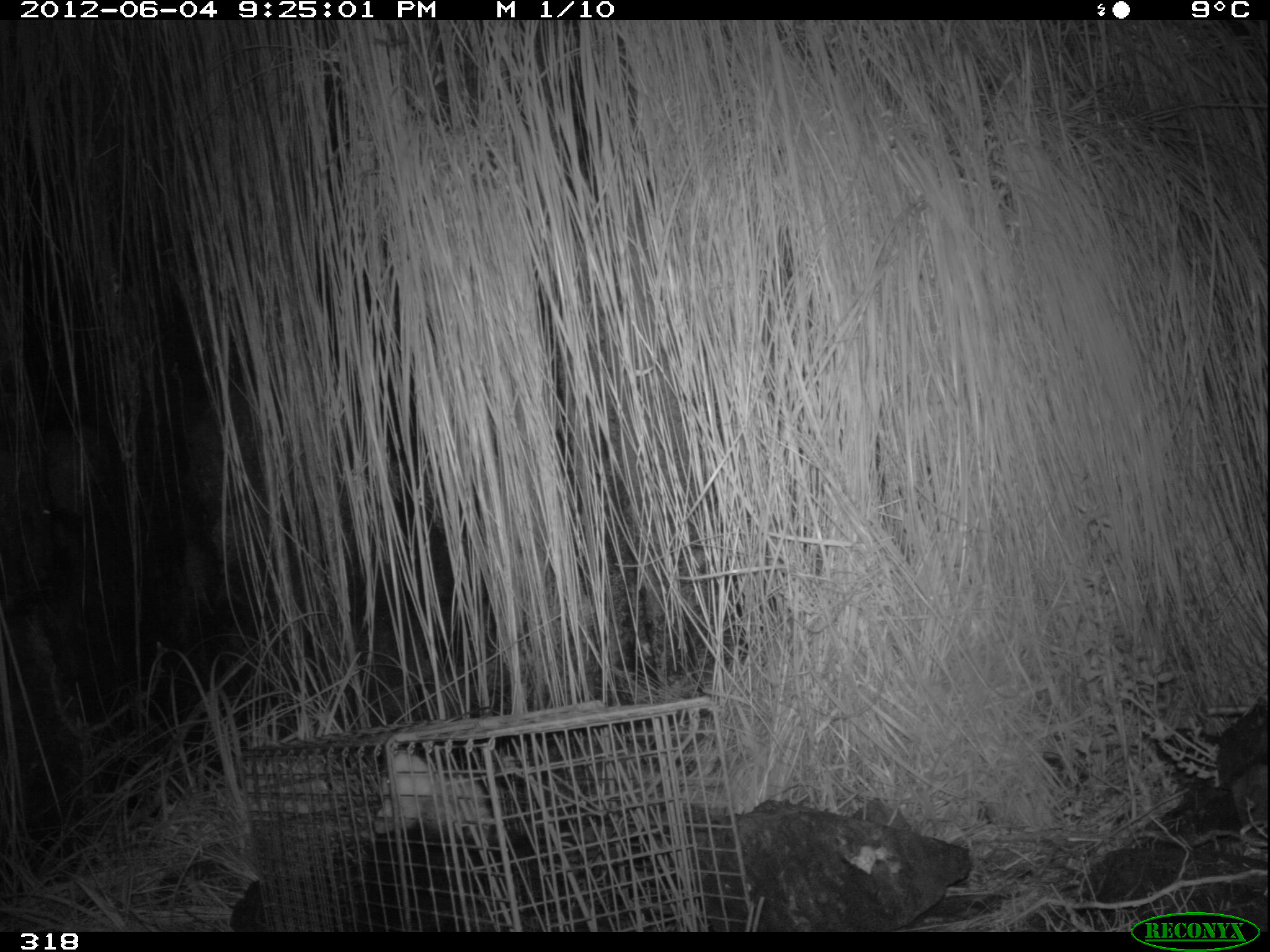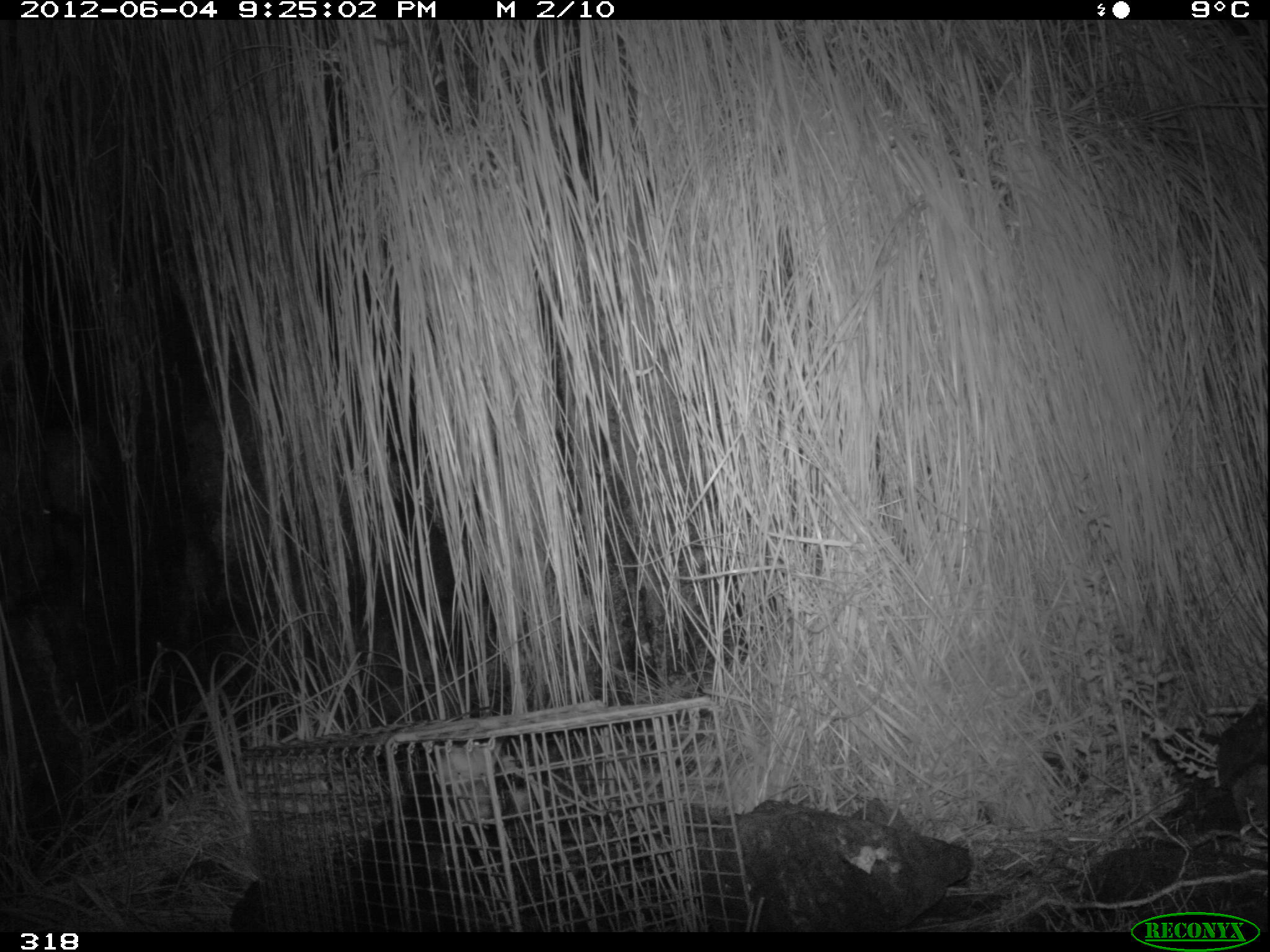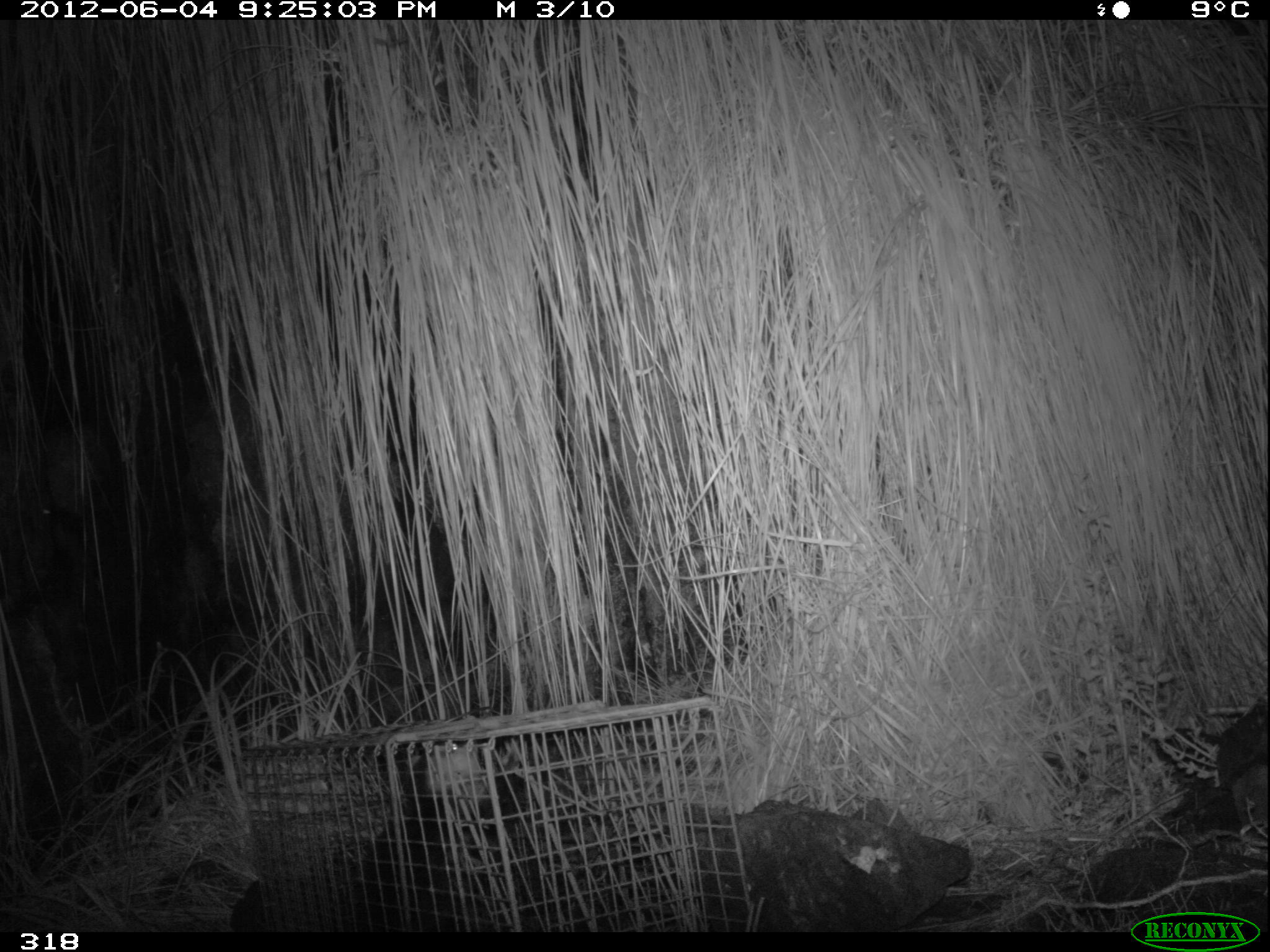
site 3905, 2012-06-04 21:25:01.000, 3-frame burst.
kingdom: Animalia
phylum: Chordata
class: Mammalia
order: Didelphimorphia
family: Didelphidae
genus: Didelphis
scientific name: Didelphis pernigra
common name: andean white-eared opossum